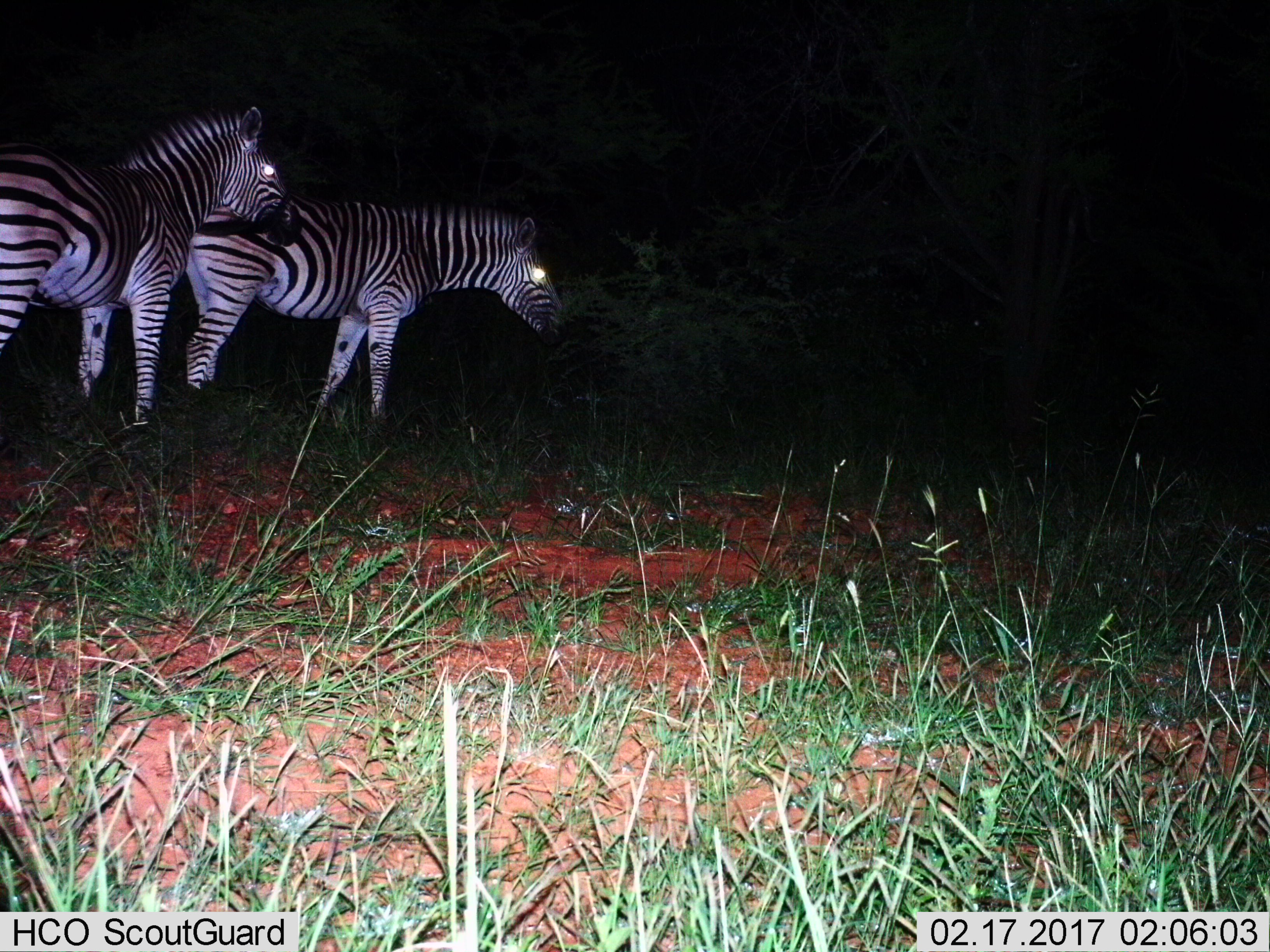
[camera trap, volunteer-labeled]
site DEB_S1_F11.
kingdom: Animalia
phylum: Chordata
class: Mammalia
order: Perissodactyla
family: Equidae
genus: Equus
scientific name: Equus quagga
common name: plains zebra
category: zebraplains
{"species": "zebraplains (plains zebra) (Equus quagga)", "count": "2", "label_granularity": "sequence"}